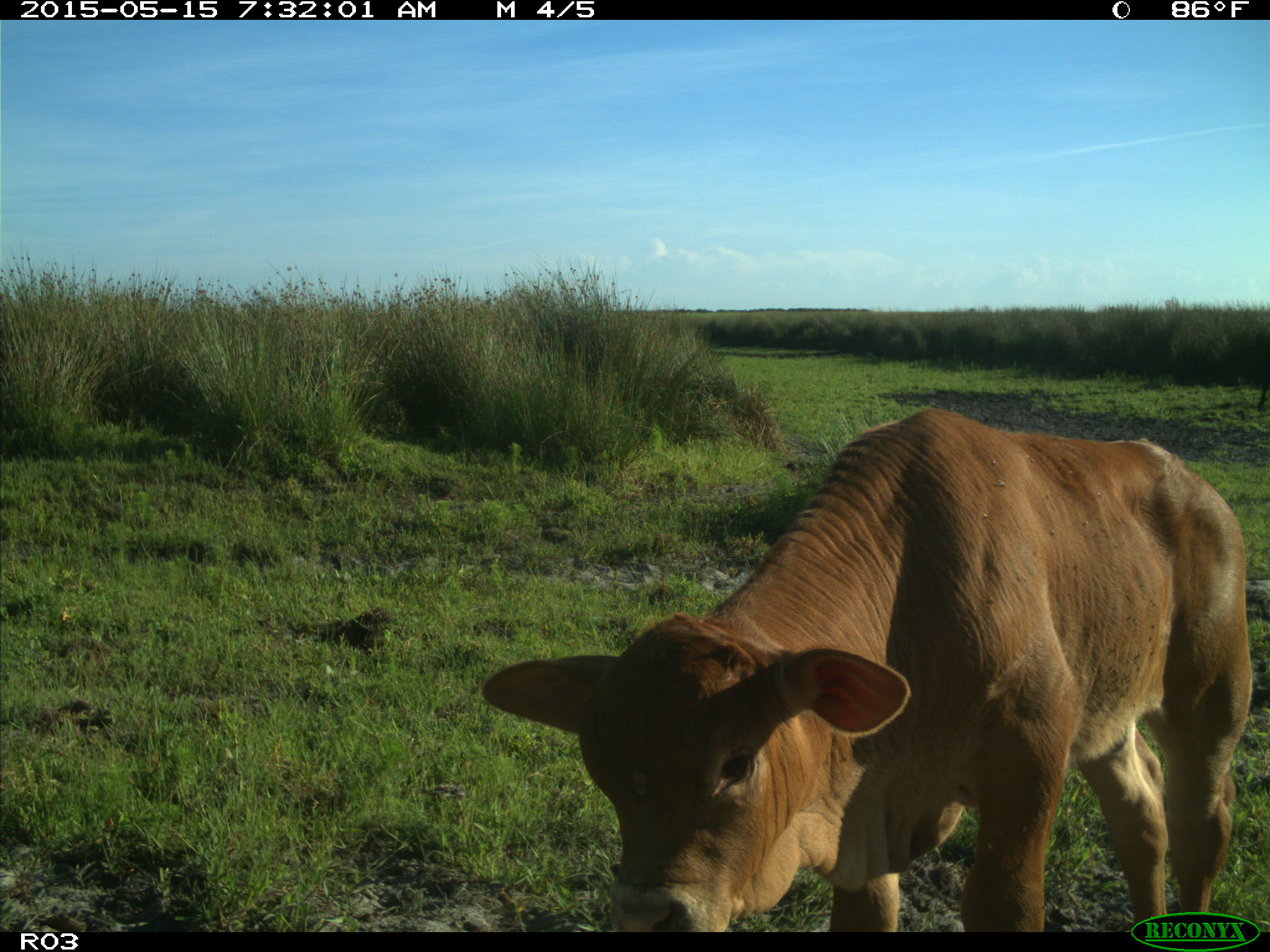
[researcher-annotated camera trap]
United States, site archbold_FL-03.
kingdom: Animalia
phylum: Chordata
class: Mammalia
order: Artiodactyla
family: Bovidae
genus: Bos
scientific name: Bos taurus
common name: domestic cow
Bos taurus (domestic cow).